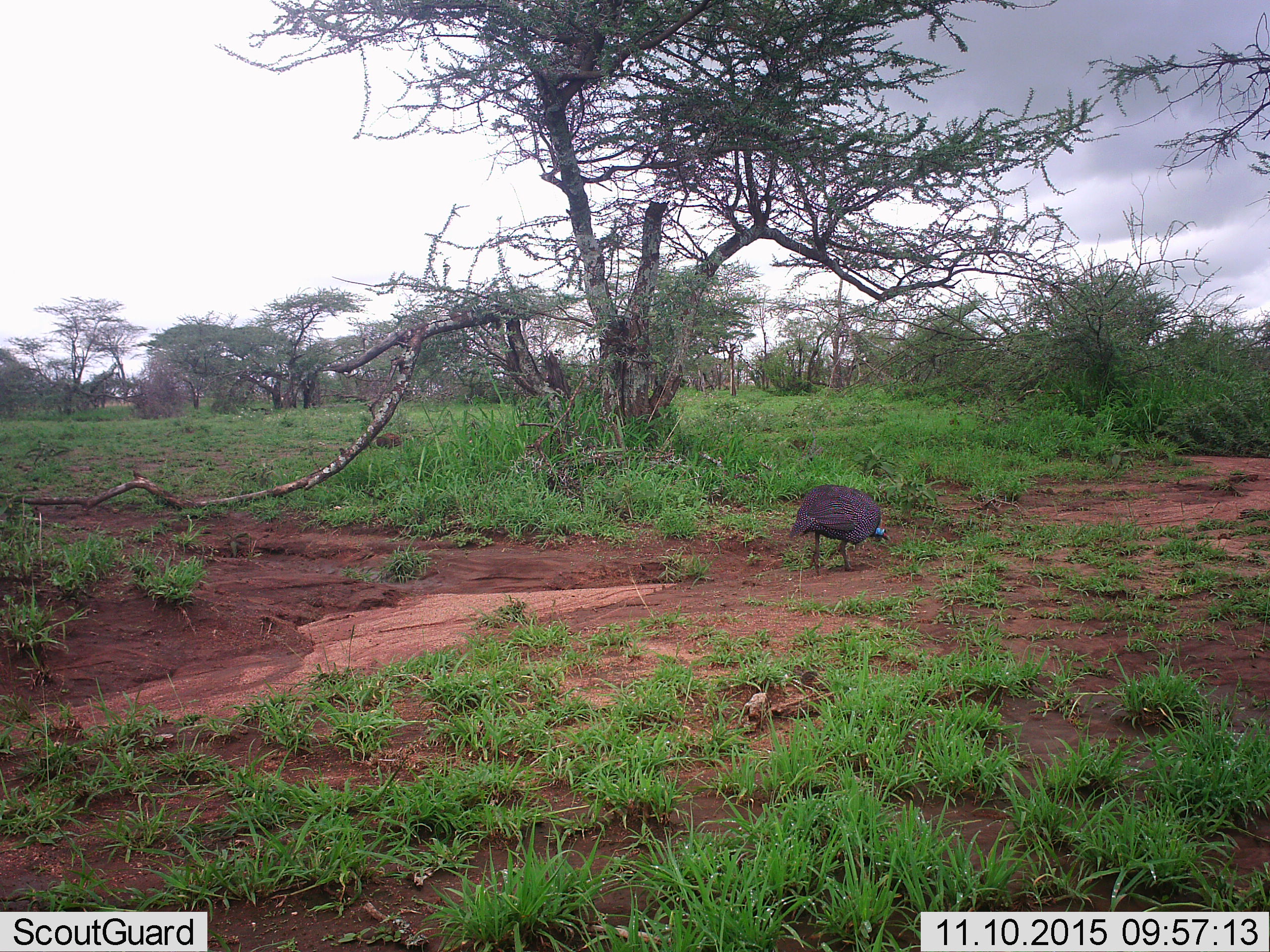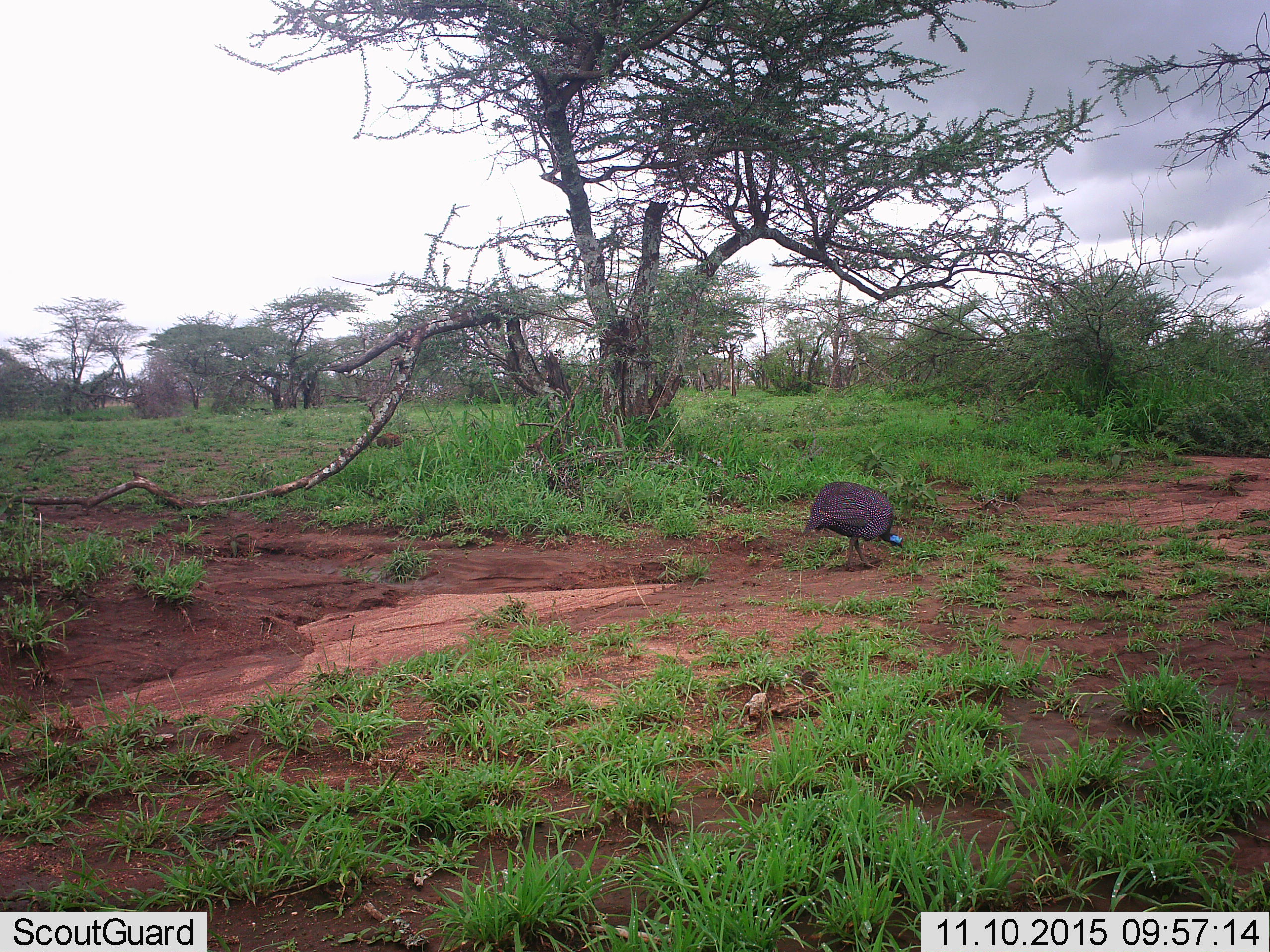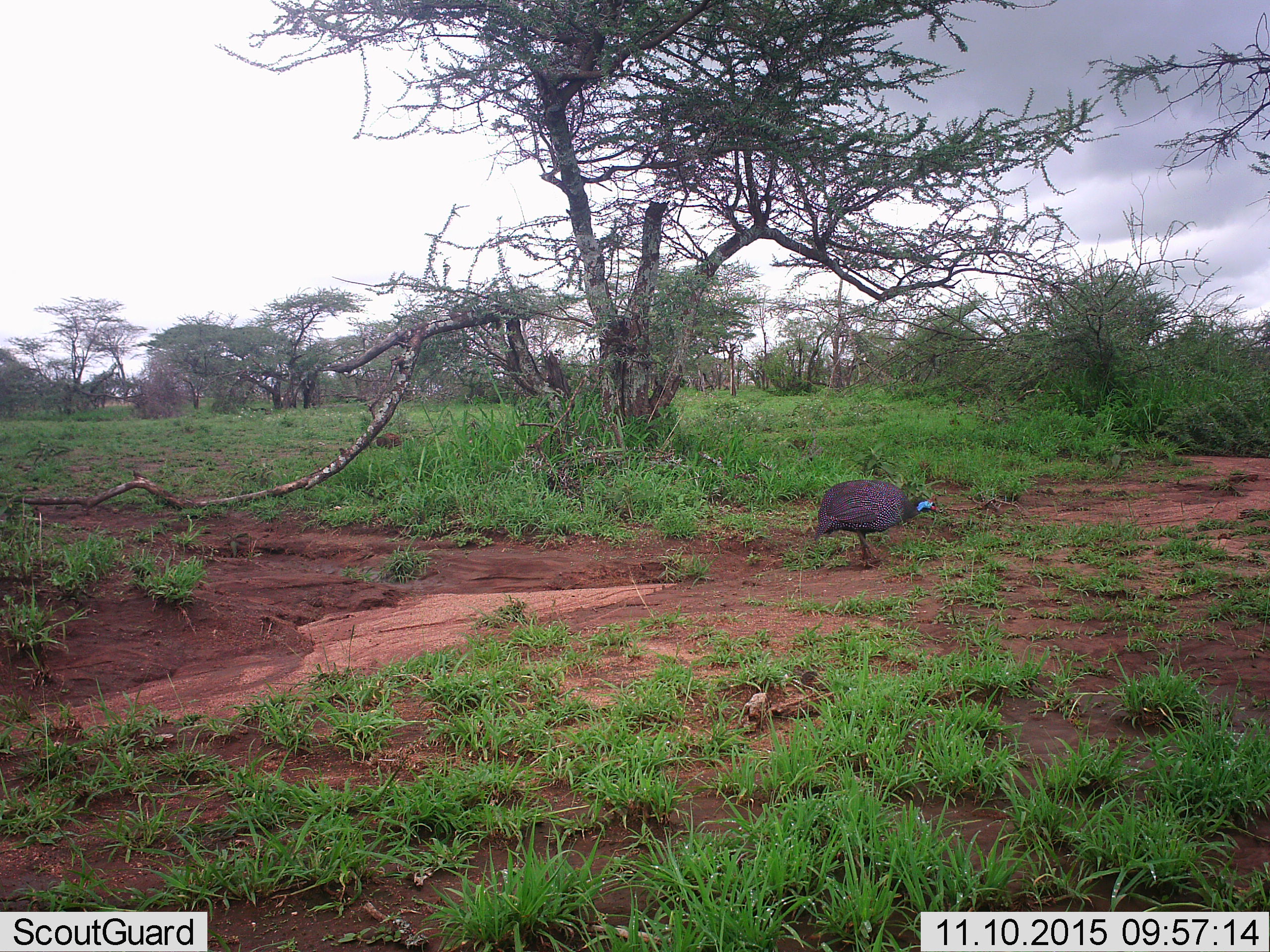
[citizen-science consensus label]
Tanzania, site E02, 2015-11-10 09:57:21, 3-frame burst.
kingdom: Animalia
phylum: Chordata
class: Aves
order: Galliformes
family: Numididae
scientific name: Numididae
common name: guinea fowl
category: guineafowl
Guineafowl (guinea fowl) (Numididae), count 1. Behavior (volunteer vote fractions): standing 0%, resting 5%, moving 84%, interacting 0%. Young present (vote fraction): 0%. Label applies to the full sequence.